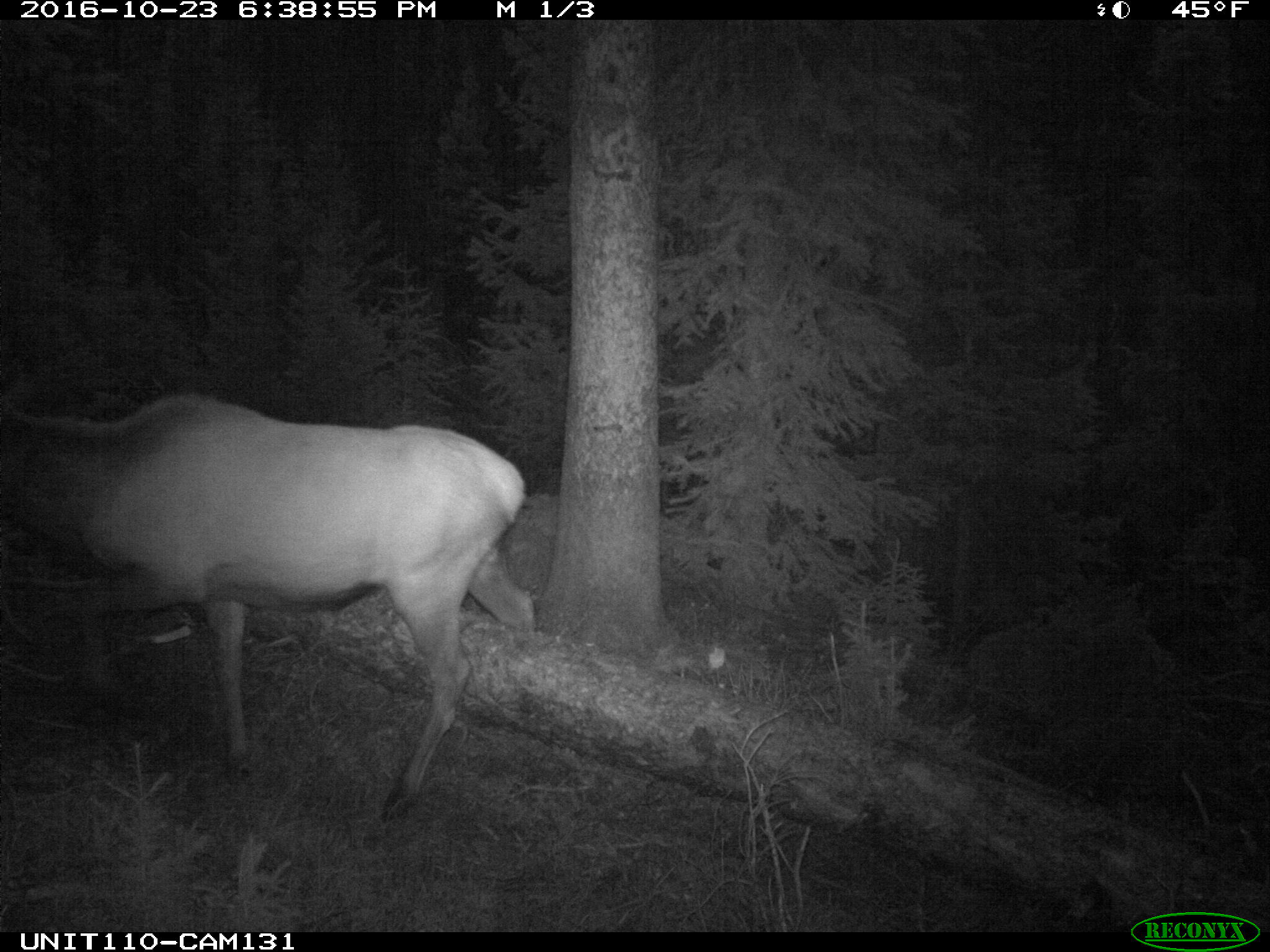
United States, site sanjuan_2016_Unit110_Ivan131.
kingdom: Animalia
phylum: Chordata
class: Mammalia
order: Artiodactyla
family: Cervidae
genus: Cervus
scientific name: Cervus elaphus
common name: red deer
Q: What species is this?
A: Cervus elaphus (red deer).